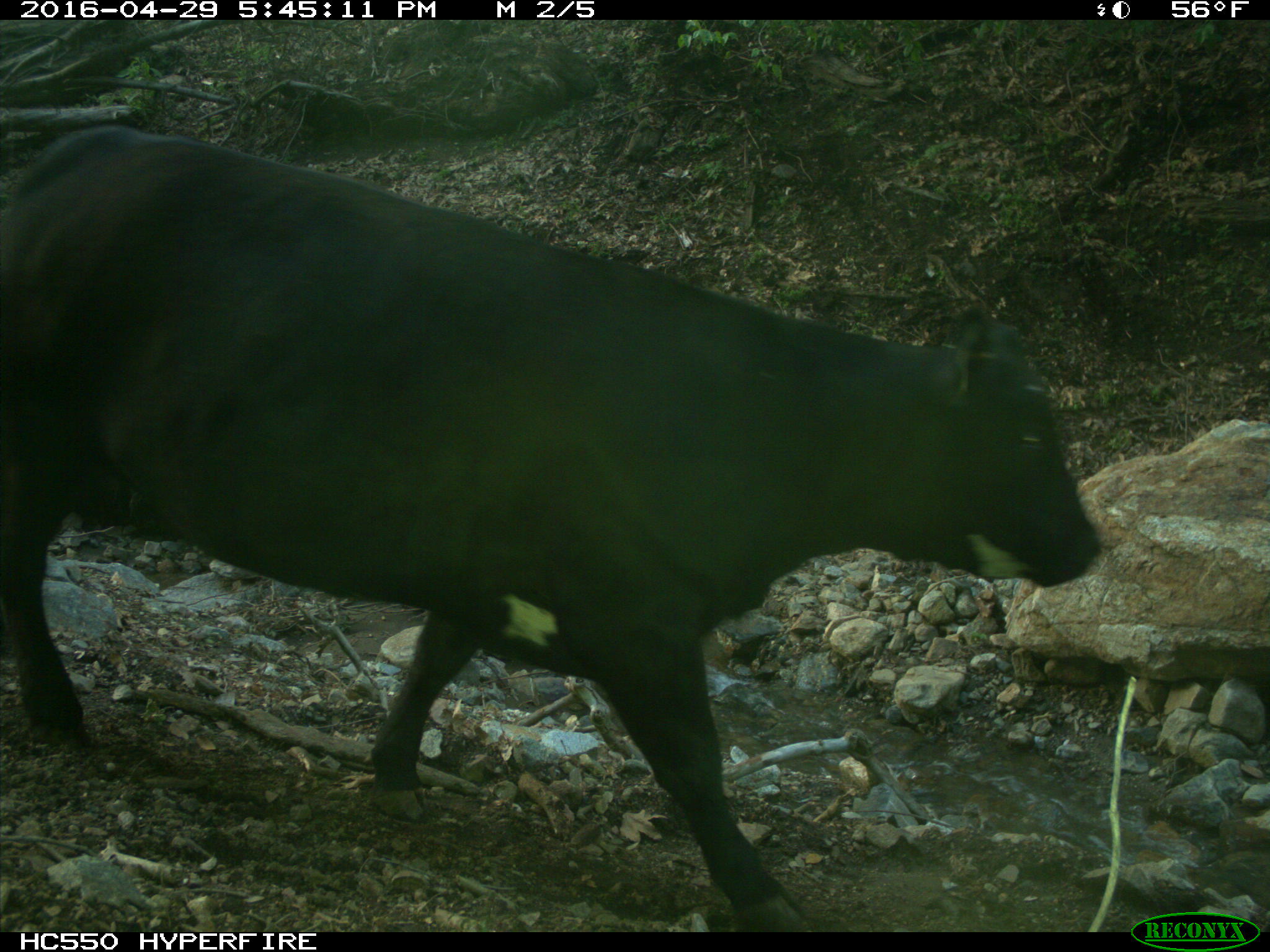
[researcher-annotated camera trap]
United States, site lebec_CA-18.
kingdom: Animalia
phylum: Chordata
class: Mammalia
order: Artiodactyla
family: Bovidae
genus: Bos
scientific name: Bos taurus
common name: domestic cow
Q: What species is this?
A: Bos taurus (domestic cow).